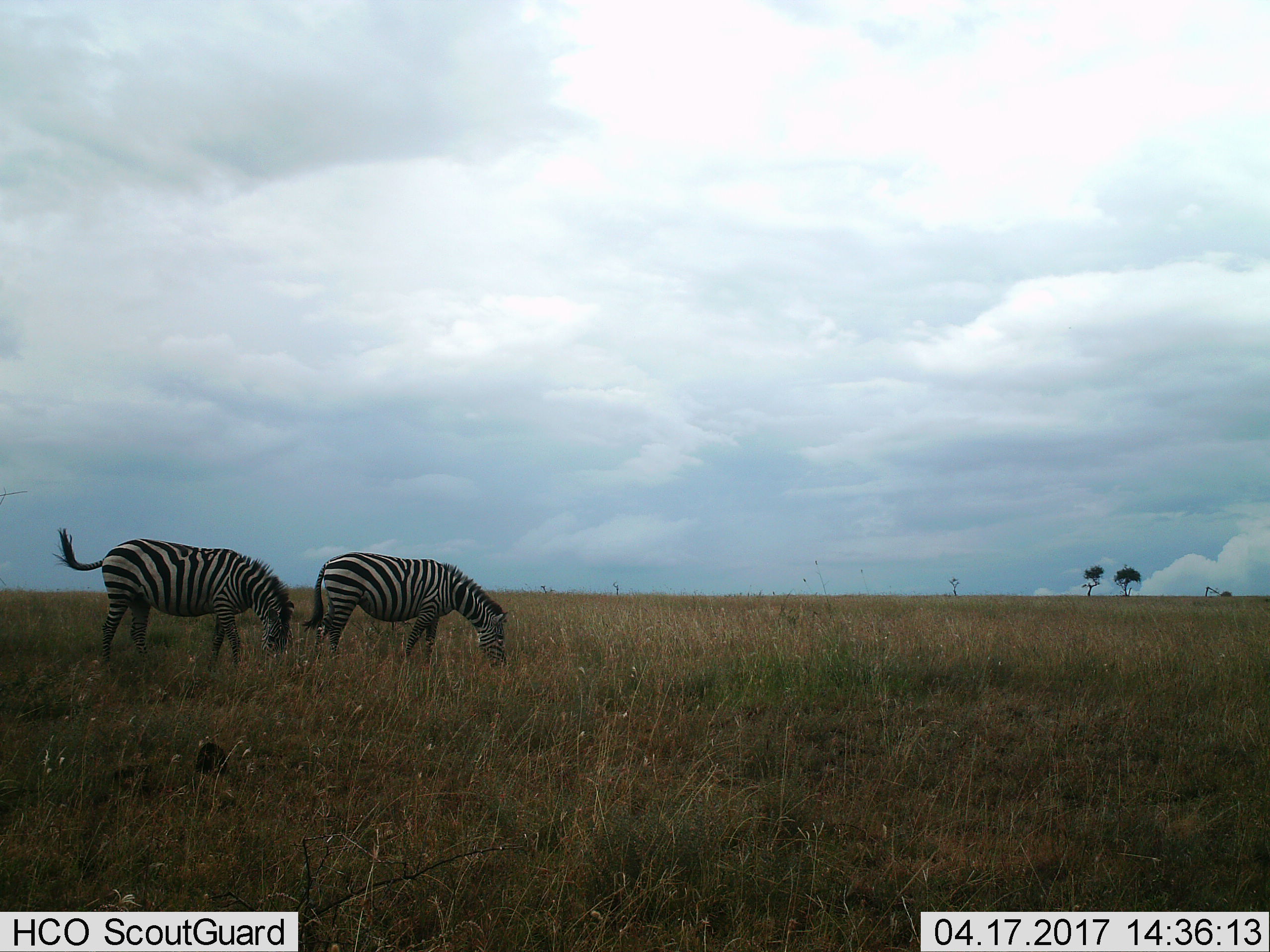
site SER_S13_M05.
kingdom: Animalia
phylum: Chordata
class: Mammalia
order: Perissodactyla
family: Equidae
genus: Equus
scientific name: Equus quagga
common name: plains zebra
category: zebraplains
Zebraplains (plains zebra) (Equus quagga), count 2. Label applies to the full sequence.